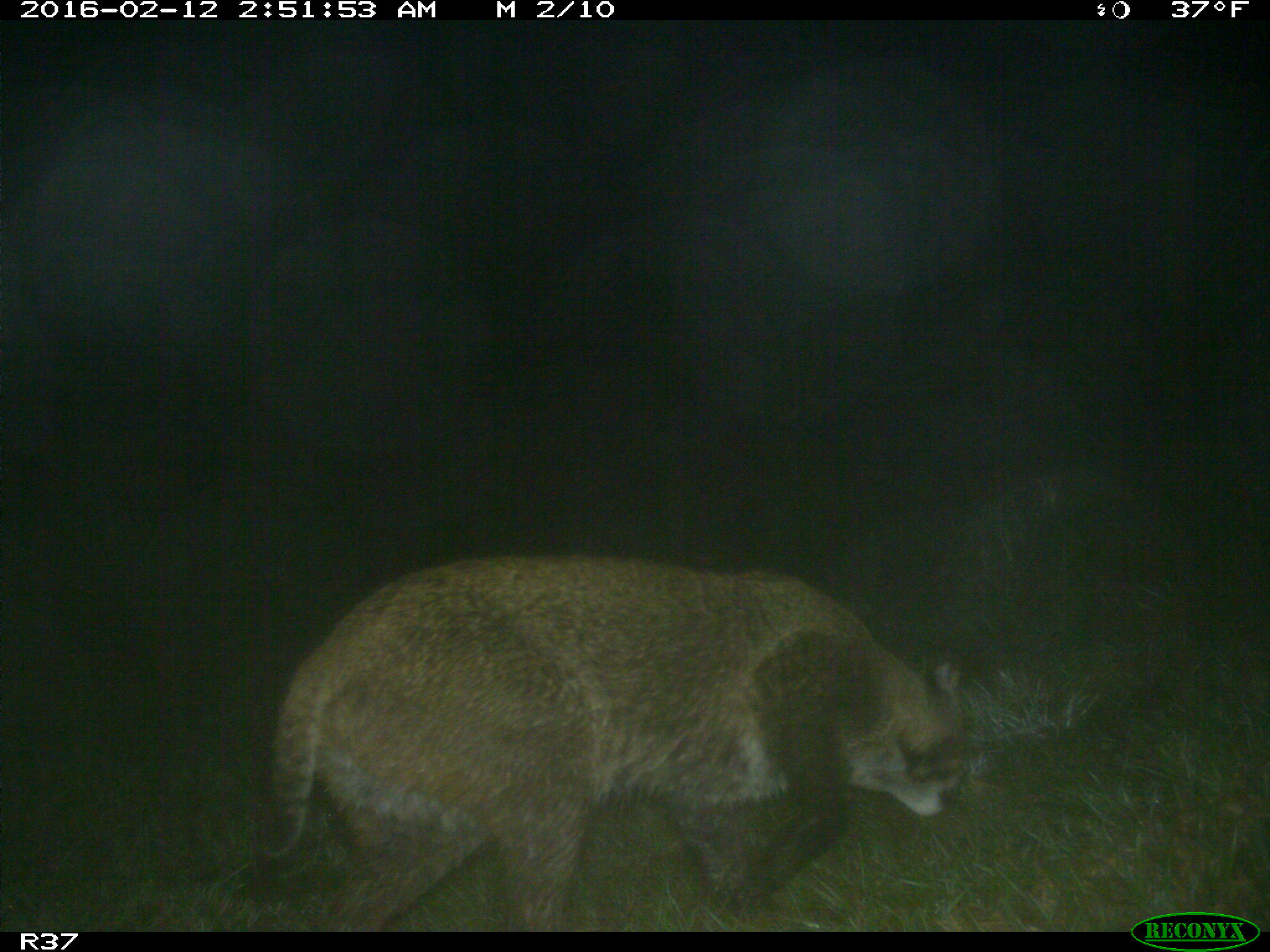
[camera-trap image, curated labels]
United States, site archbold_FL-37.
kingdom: Animalia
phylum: Chordata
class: Mammalia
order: Carnivora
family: Felidae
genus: Lynx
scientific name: Lynx rufus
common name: bobcat